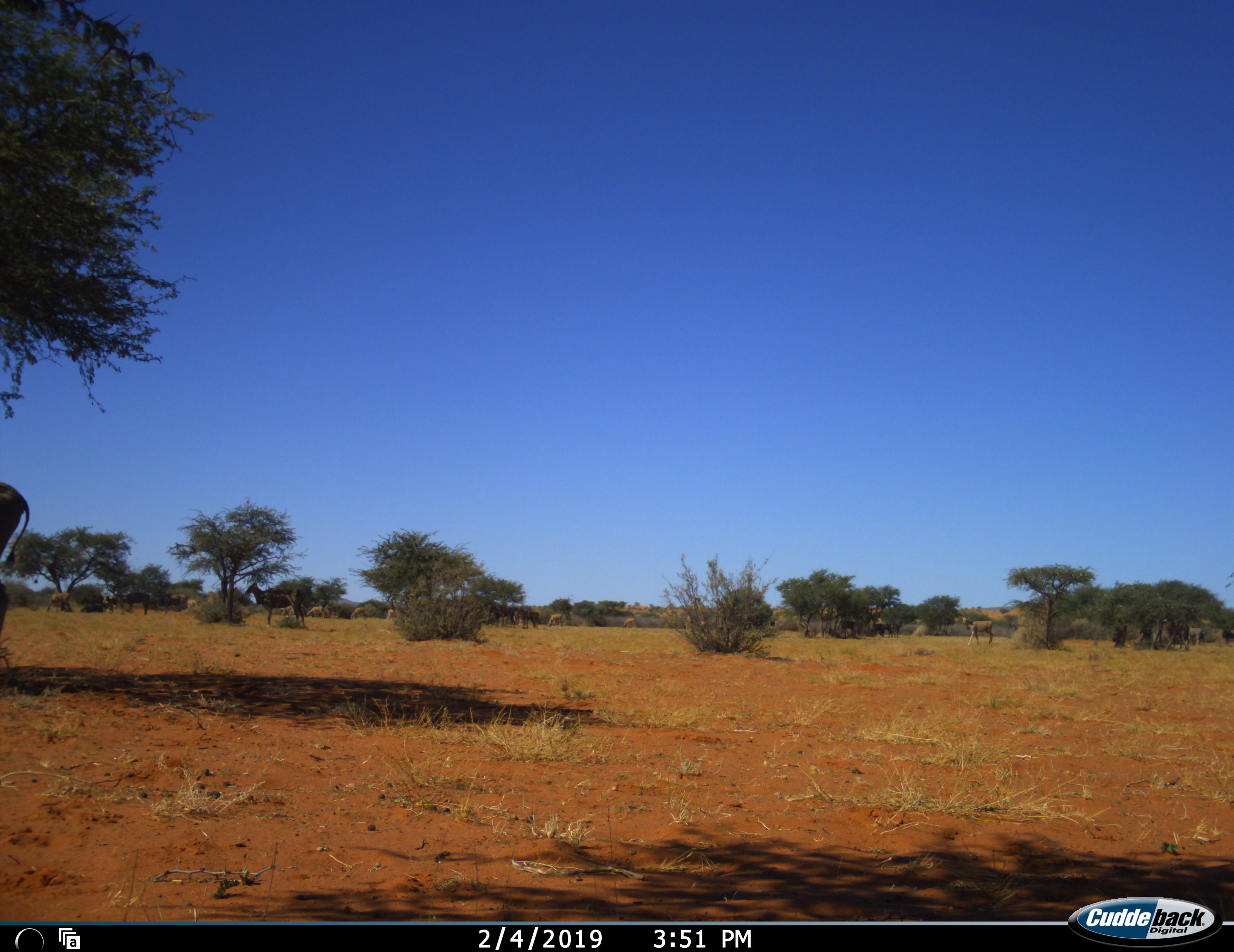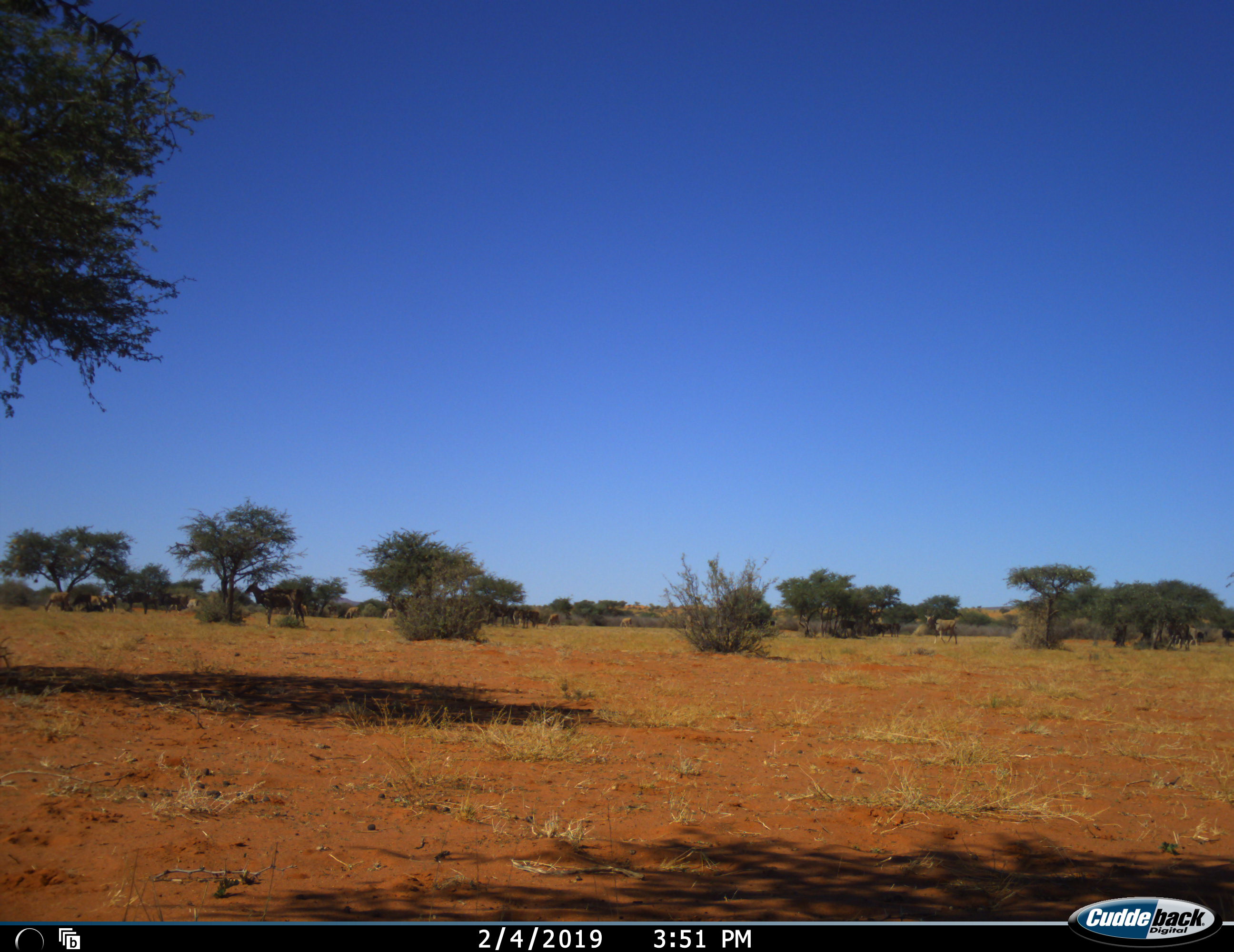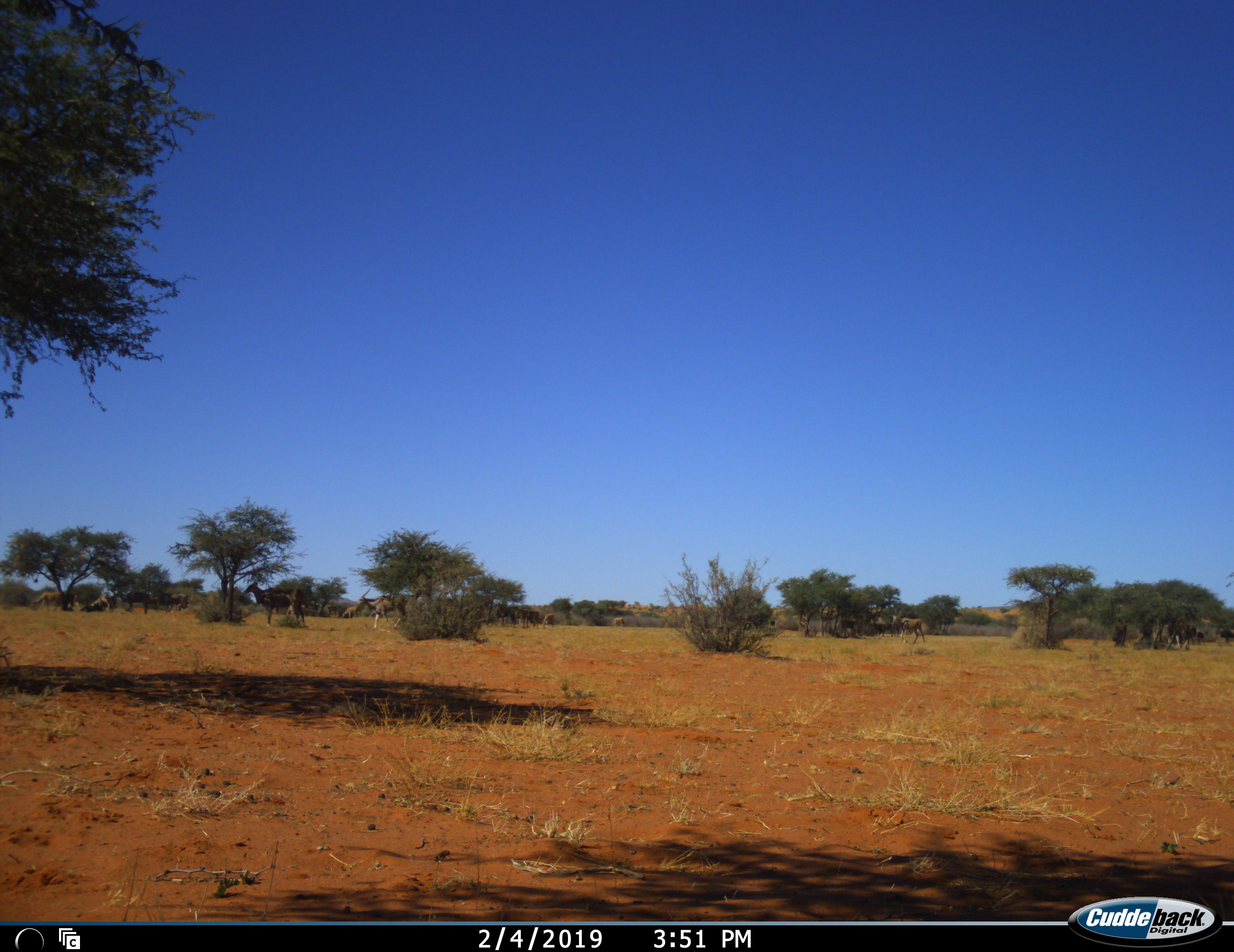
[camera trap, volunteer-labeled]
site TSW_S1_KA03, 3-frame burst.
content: unidentified animal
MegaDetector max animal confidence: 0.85